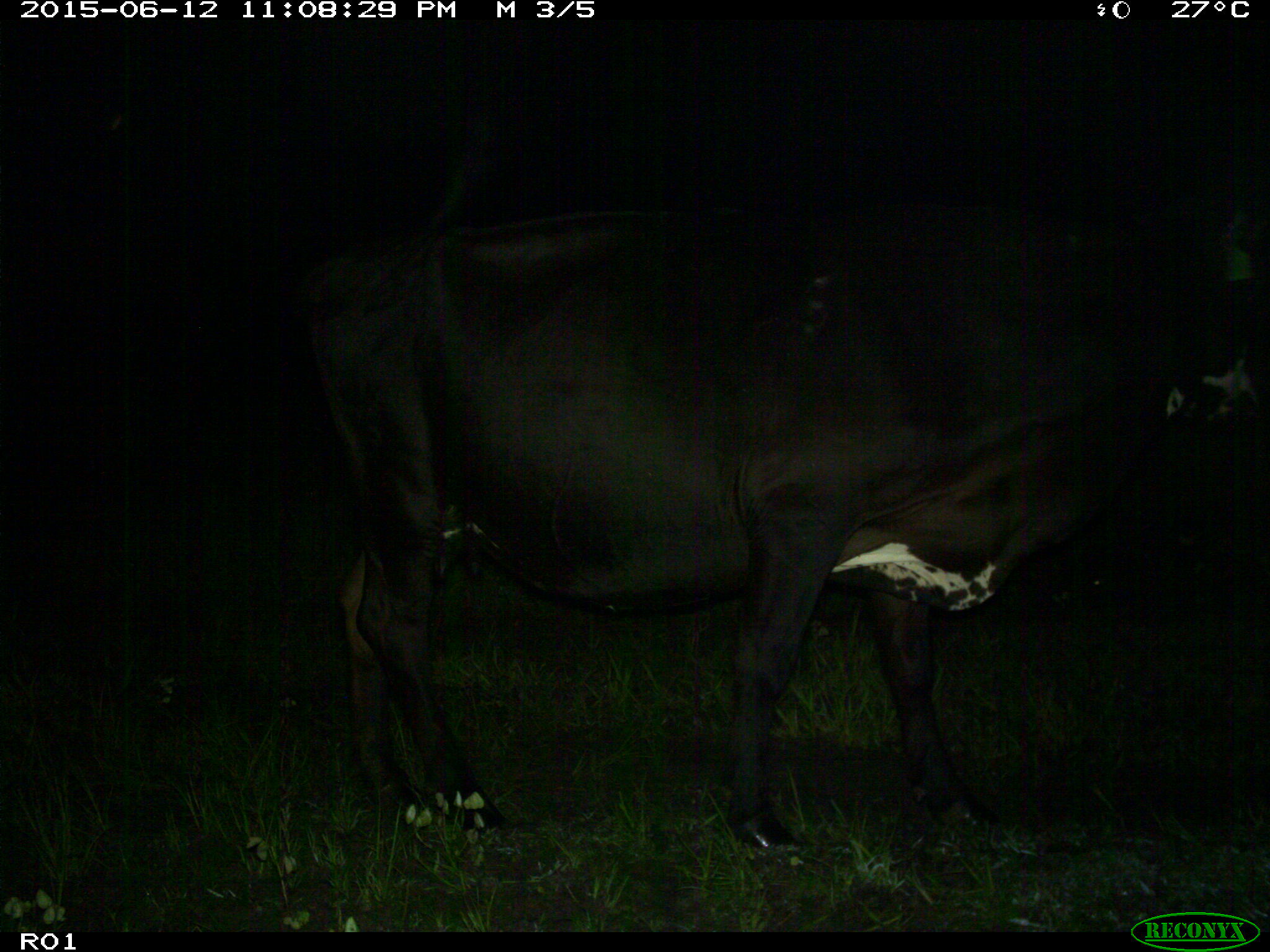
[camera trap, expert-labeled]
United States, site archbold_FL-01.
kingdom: Animalia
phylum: Chordata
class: Mammalia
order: Artiodactyla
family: Bovidae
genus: Bos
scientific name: Bos taurus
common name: domestic cow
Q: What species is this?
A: Bos taurus (domestic cow).